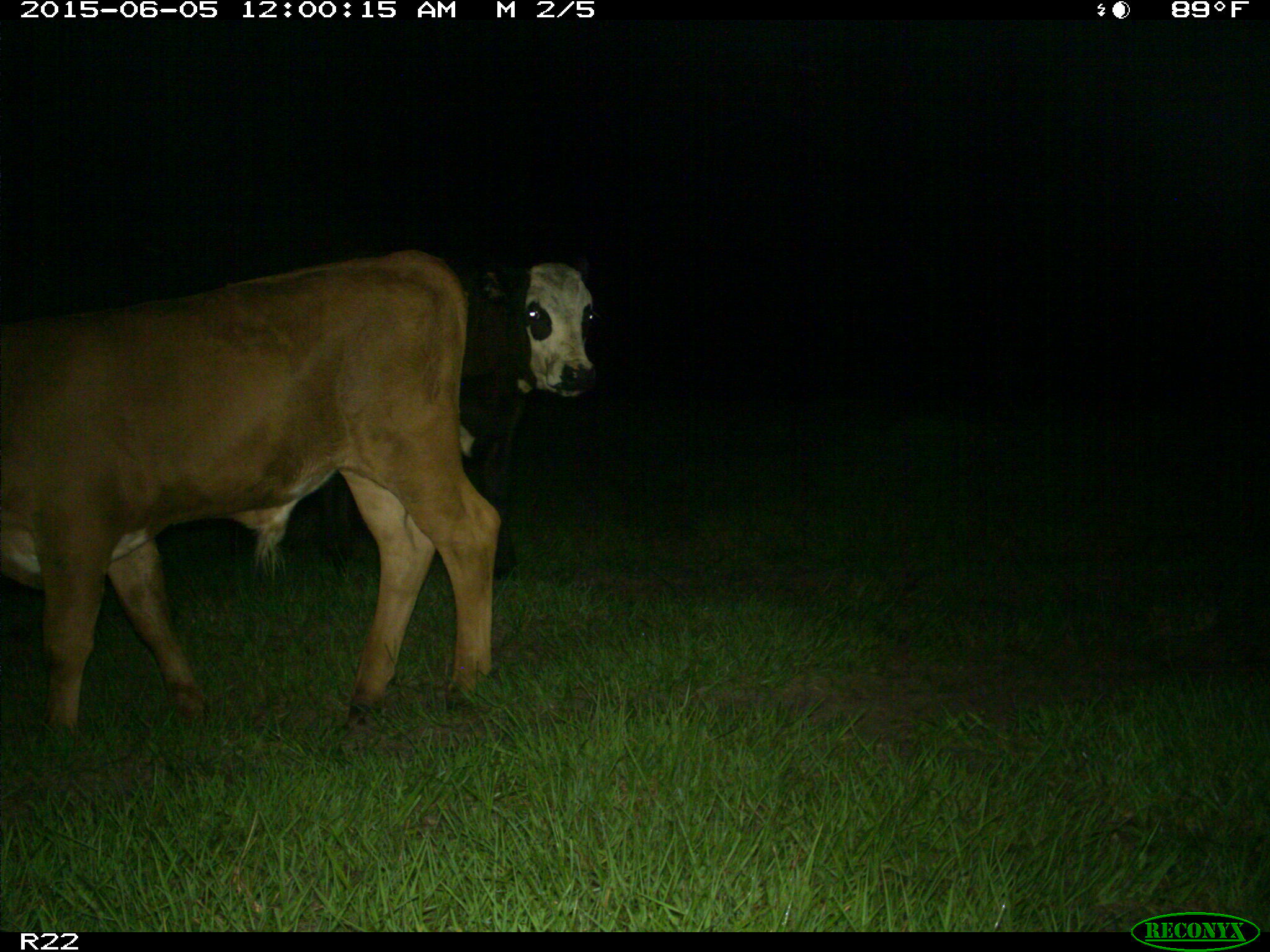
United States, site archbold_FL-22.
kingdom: Animalia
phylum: Chordata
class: Mammalia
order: Artiodactyla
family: Bovidae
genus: Bos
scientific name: Bos taurus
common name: domestic cow